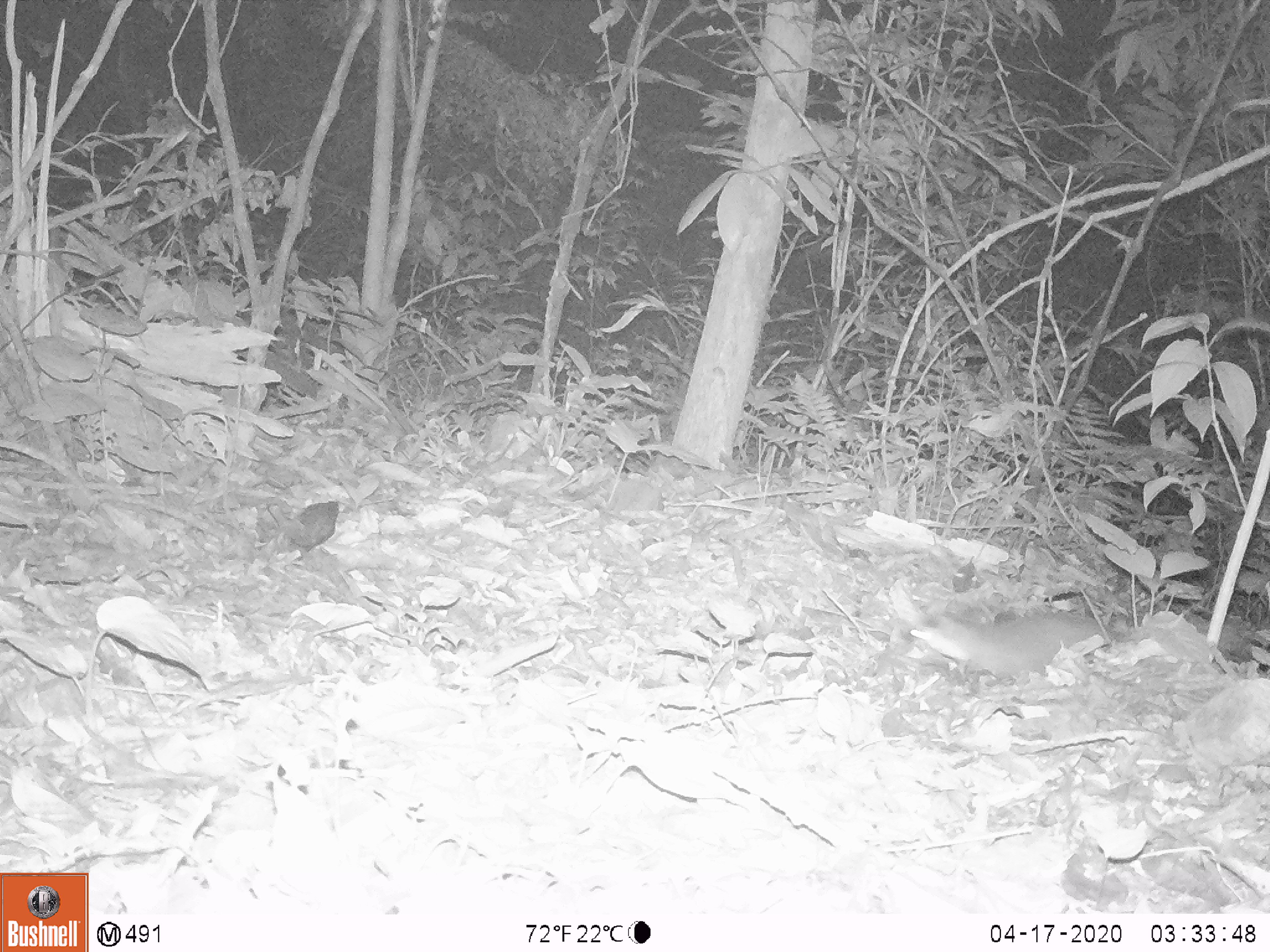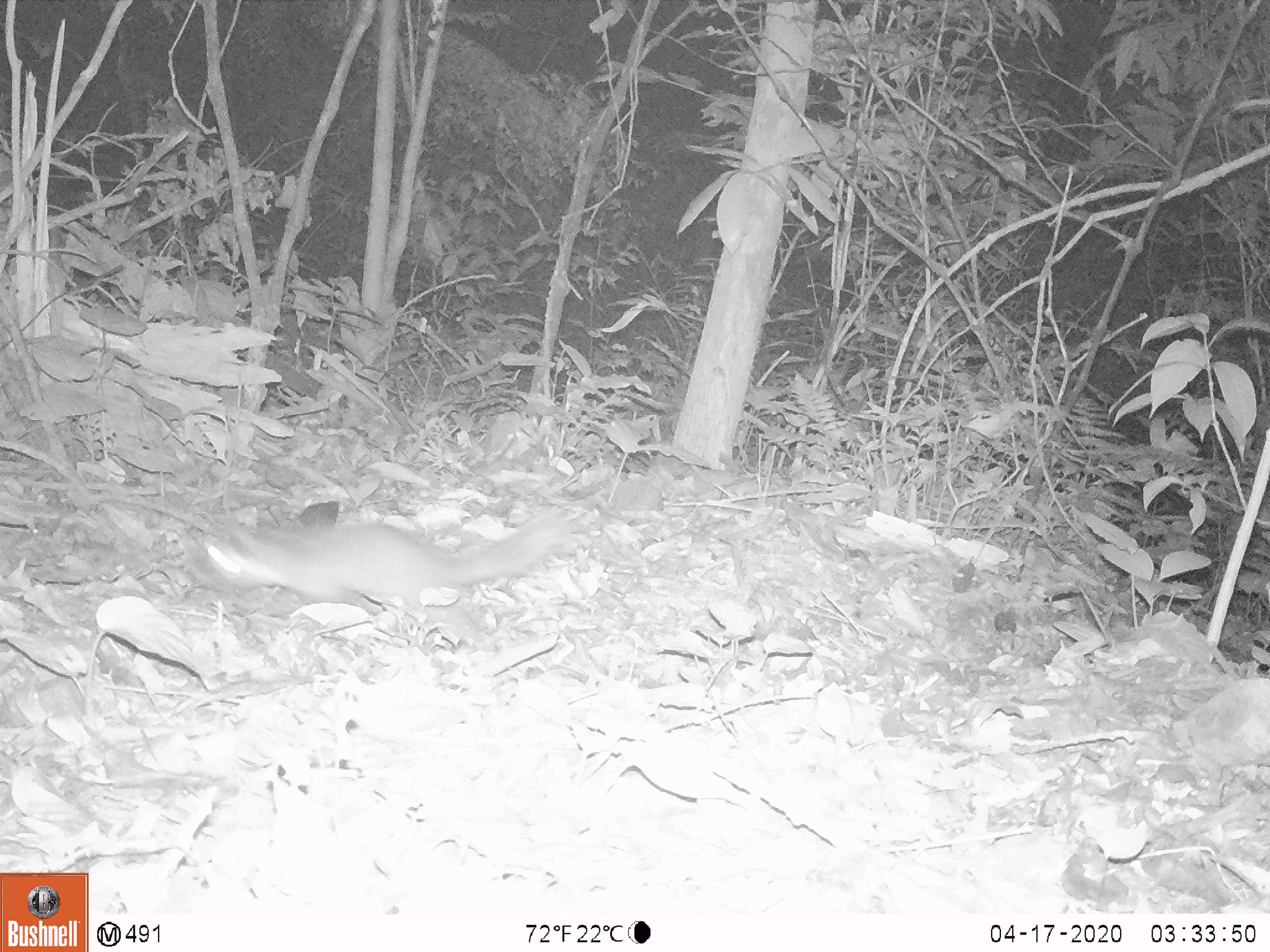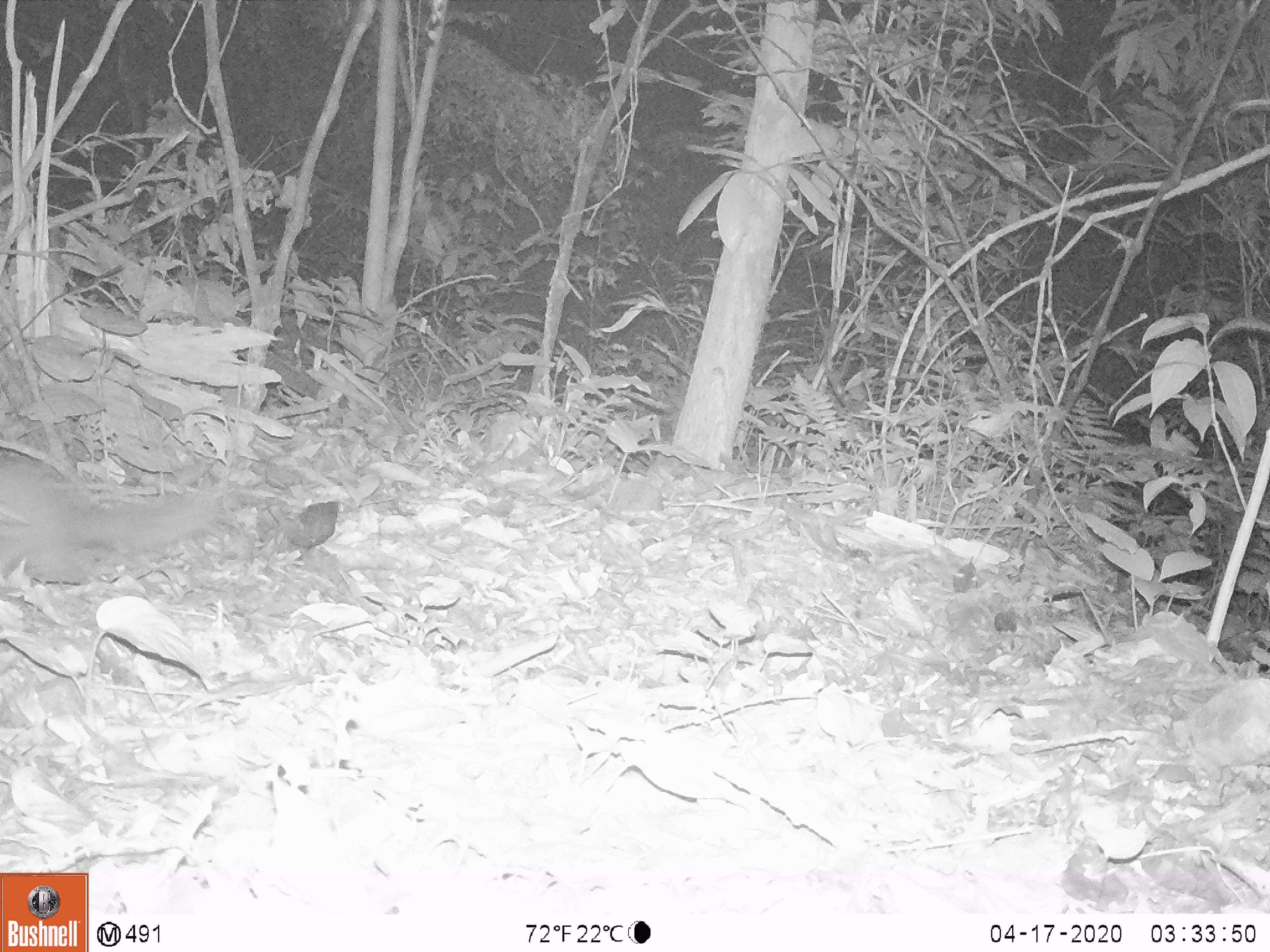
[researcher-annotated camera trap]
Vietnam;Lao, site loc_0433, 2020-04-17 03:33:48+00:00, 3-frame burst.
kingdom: Animalia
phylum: Chordata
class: Mammalia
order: Carnivora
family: Mustelidae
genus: Melogale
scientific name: Melogale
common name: ferret badger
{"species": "ferret badger (Melogale)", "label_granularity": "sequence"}